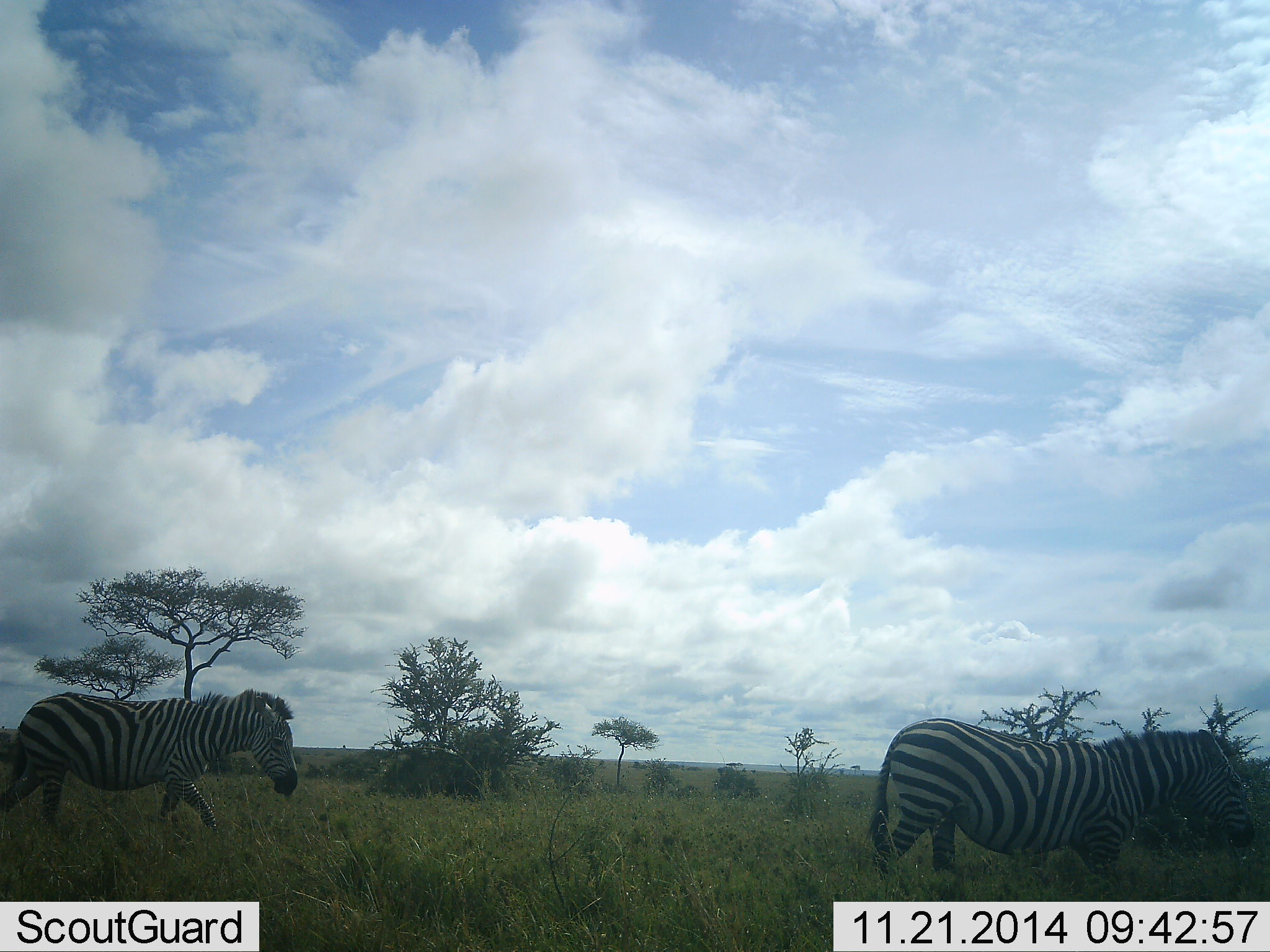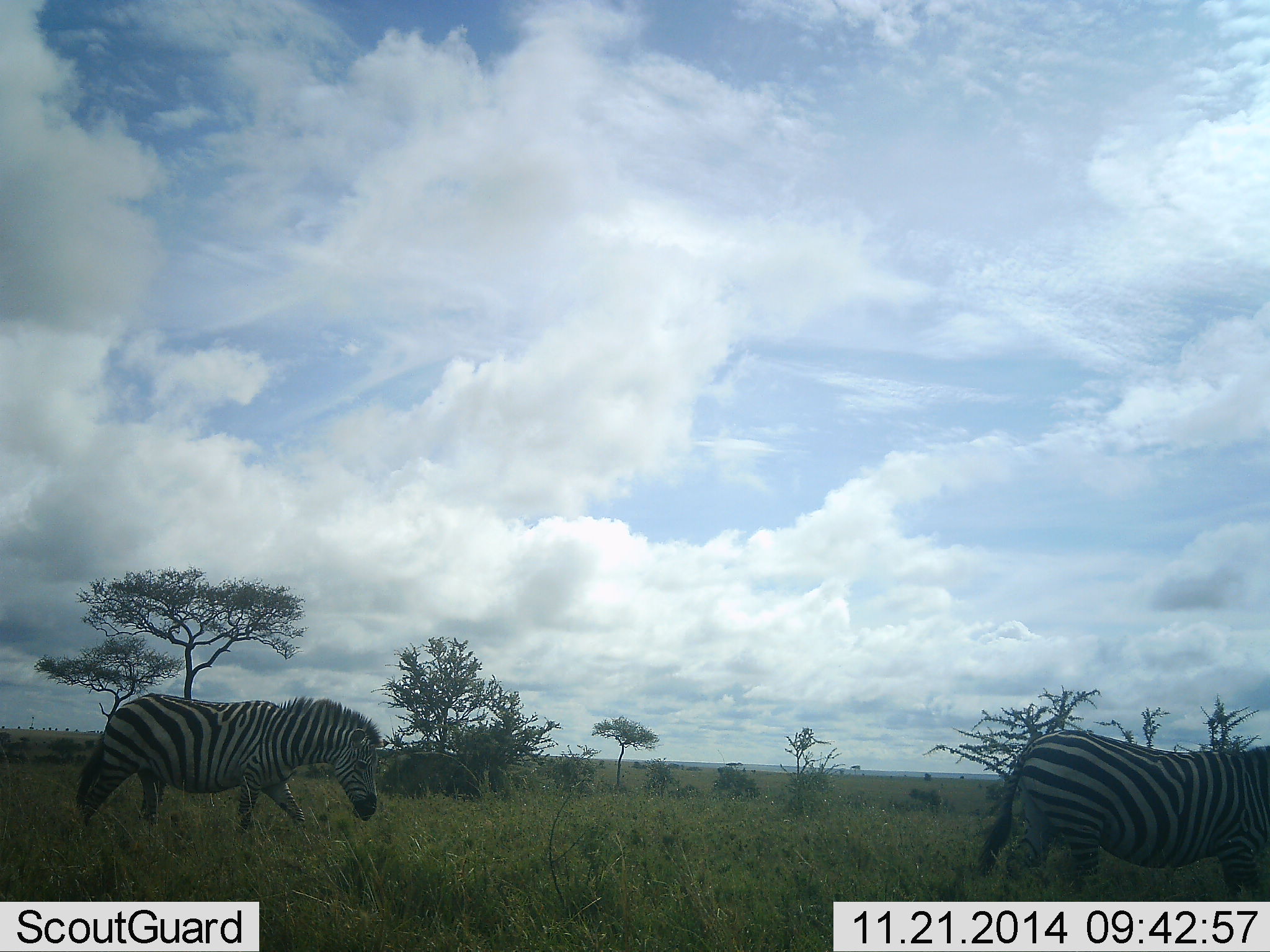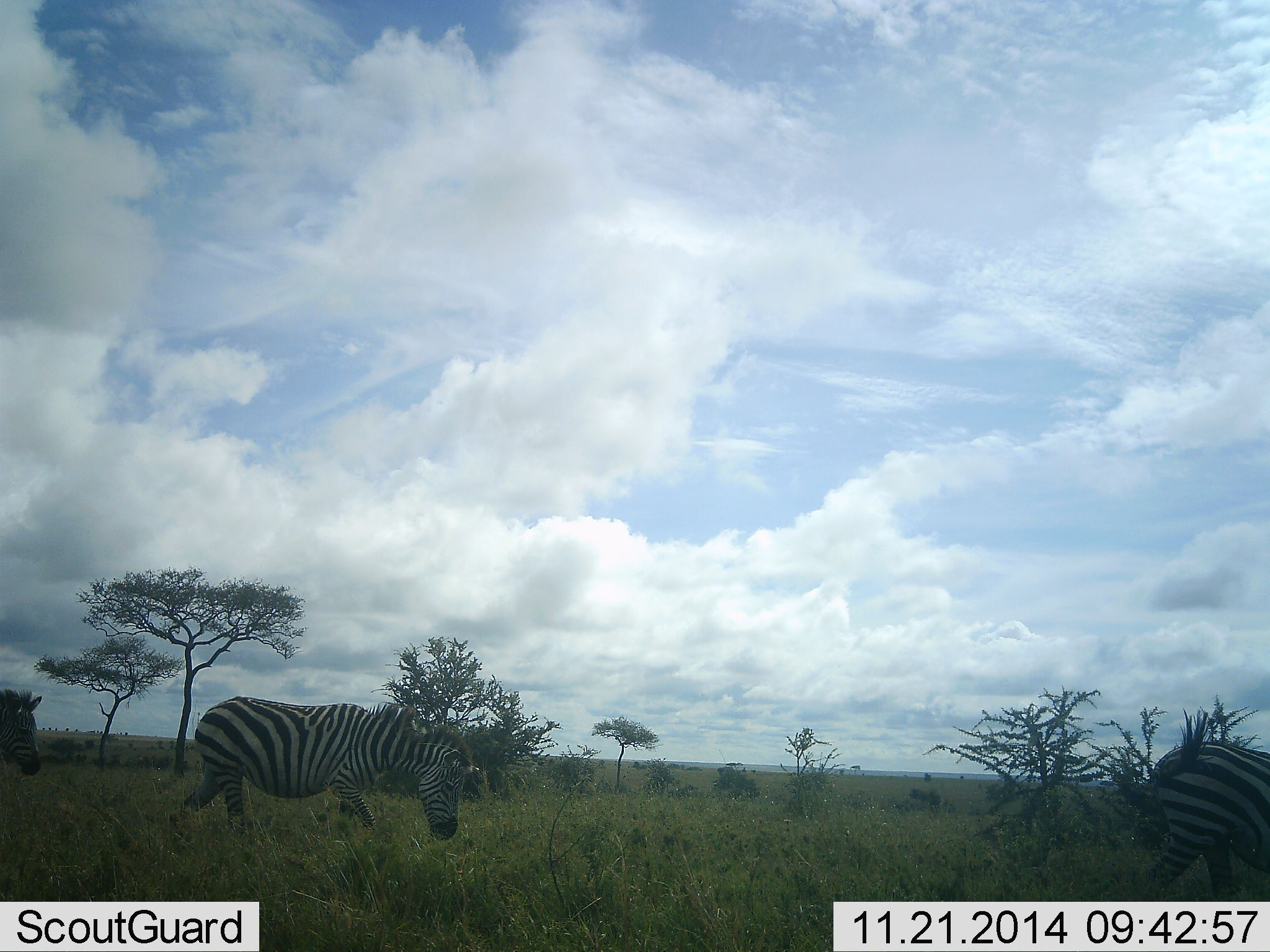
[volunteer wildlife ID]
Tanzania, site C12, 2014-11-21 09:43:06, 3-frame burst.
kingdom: Animalia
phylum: Chordata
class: Mammalia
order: Perissodactyla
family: Equidae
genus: Equus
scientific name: Equus quagga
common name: plains zebra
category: zebra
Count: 3.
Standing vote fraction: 10%.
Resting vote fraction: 0%.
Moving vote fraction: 100%.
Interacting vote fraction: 0%.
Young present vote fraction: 0%.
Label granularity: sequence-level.